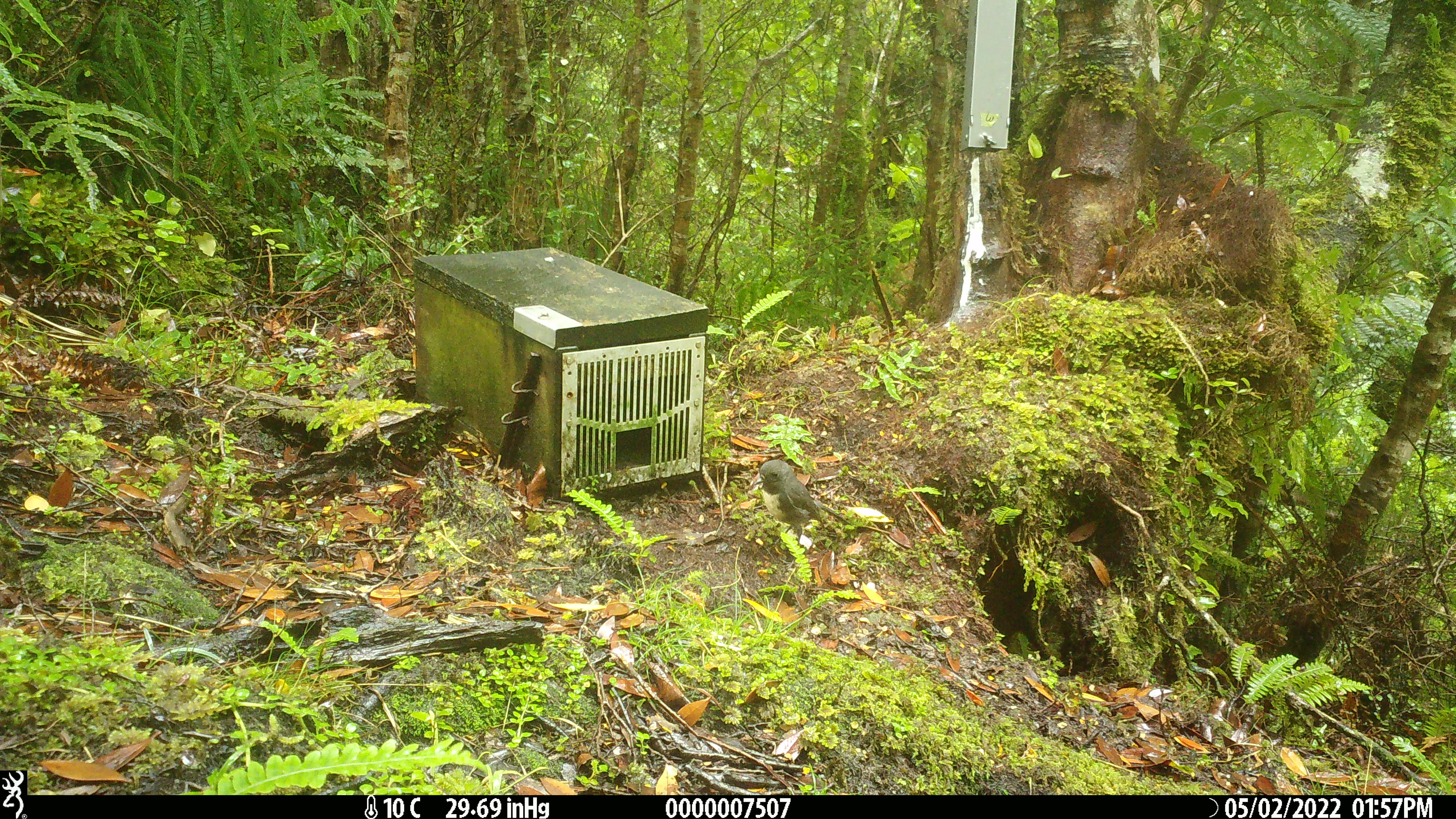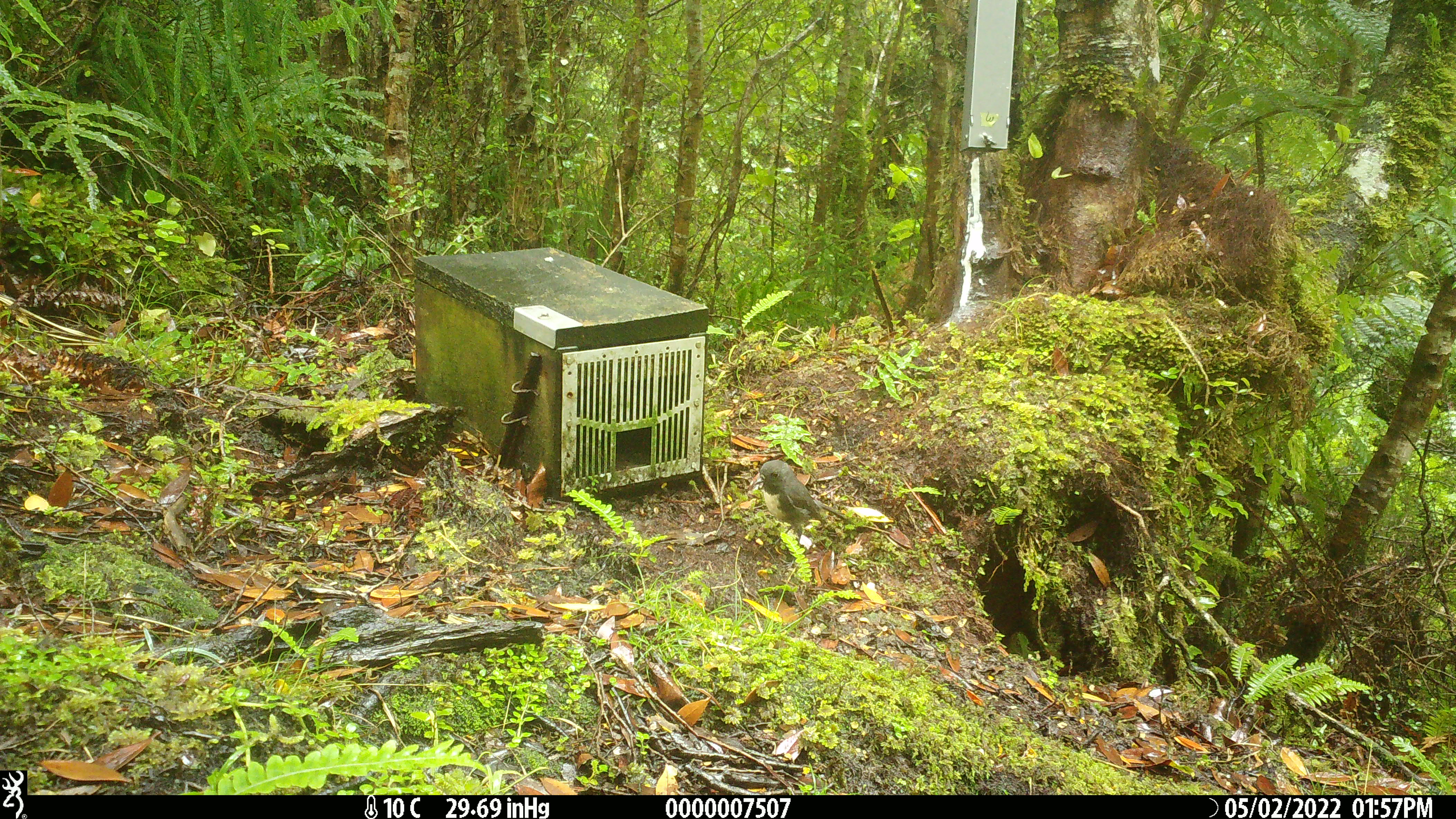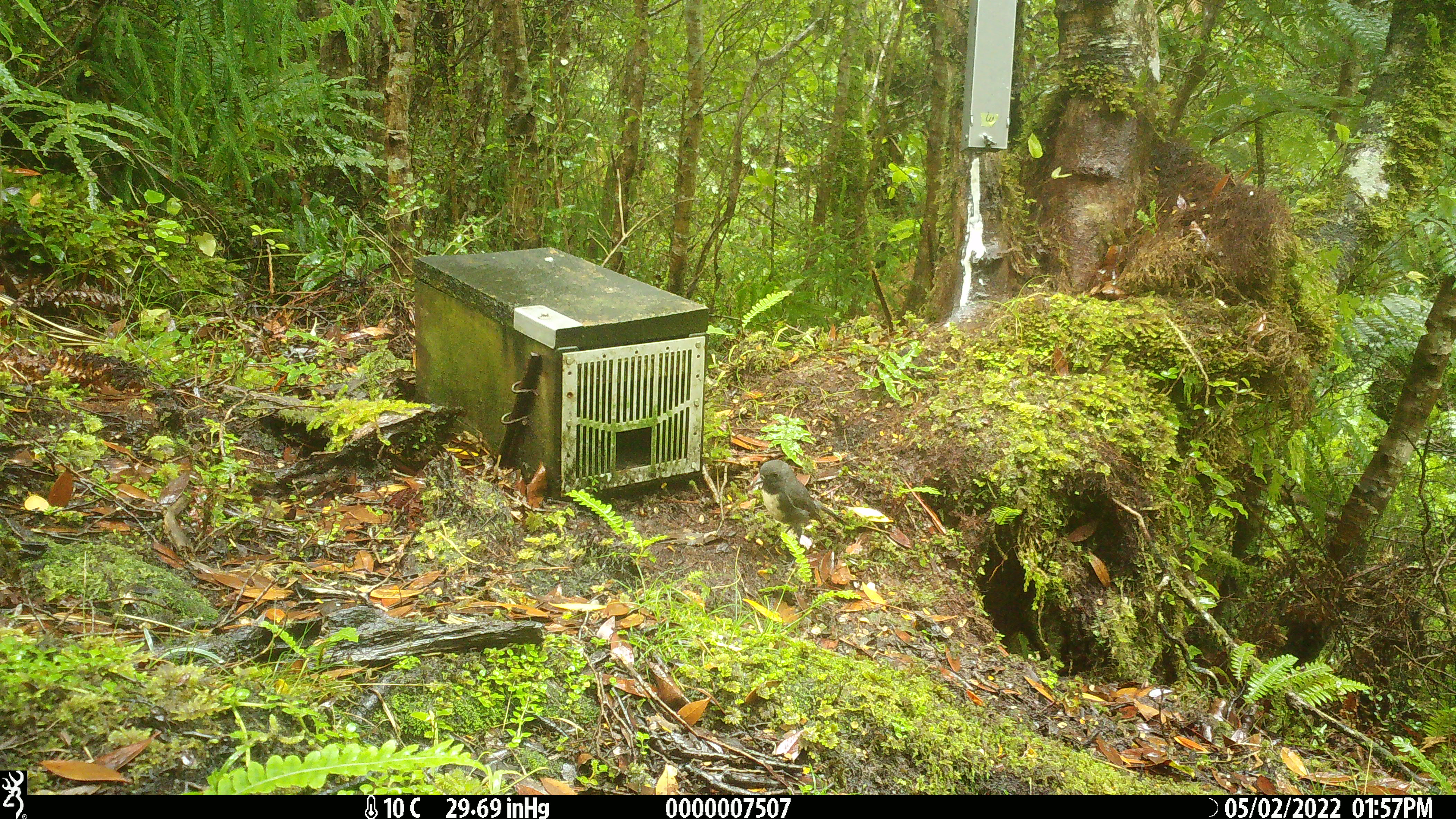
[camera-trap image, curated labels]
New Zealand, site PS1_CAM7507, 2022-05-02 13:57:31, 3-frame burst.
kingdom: Animalia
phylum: Chordata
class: Aves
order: Passeriformes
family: Petroicidae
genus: Petroica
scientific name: Petroica australis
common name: new zealand robin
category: robin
Robin (new zealand robin) (Petroica australis).